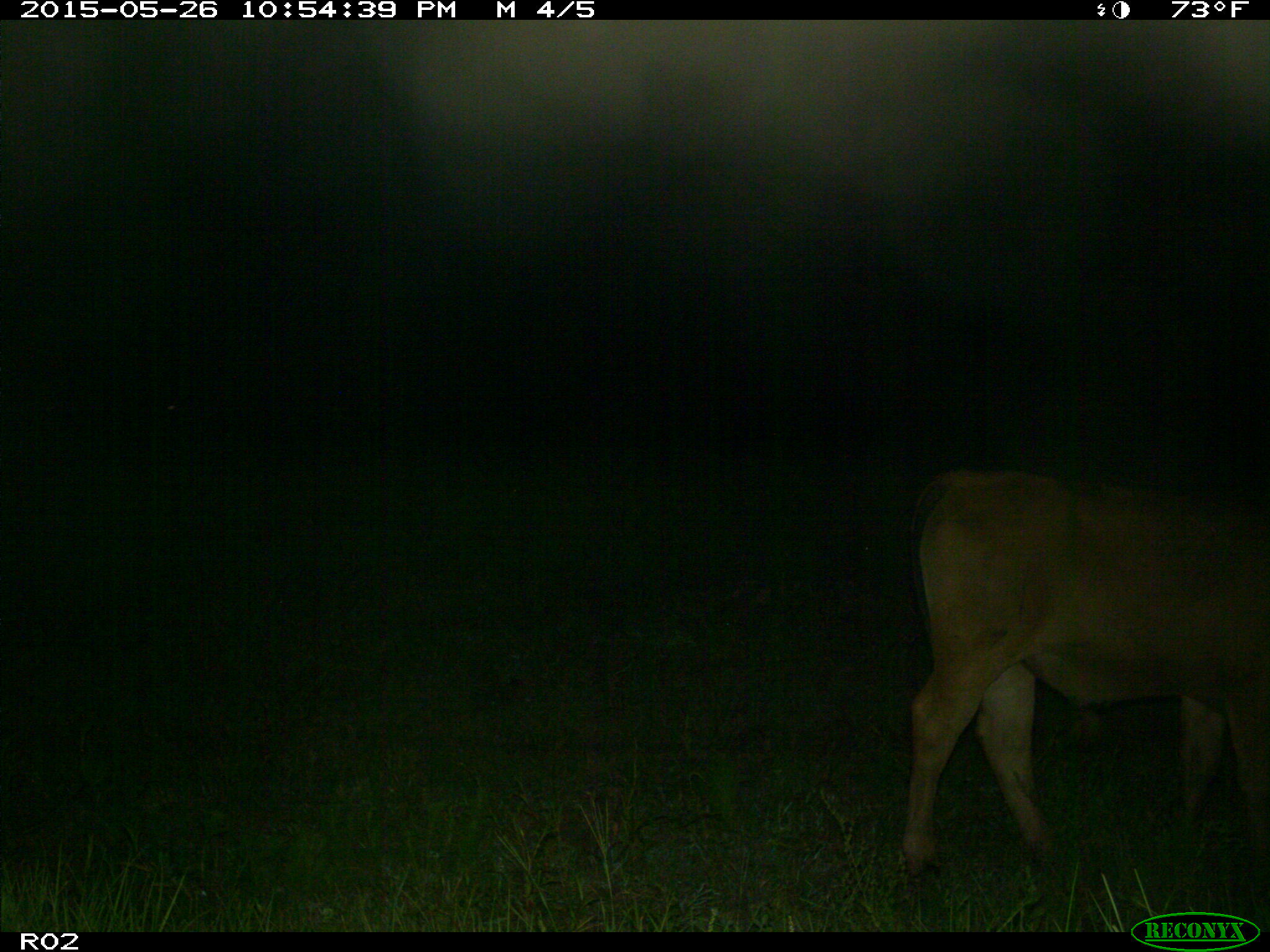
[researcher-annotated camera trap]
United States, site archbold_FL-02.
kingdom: Animalia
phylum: Chordata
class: Mammalia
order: Artiodactyla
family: Bovidae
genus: Bos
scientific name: Bos taurus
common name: domestic cow